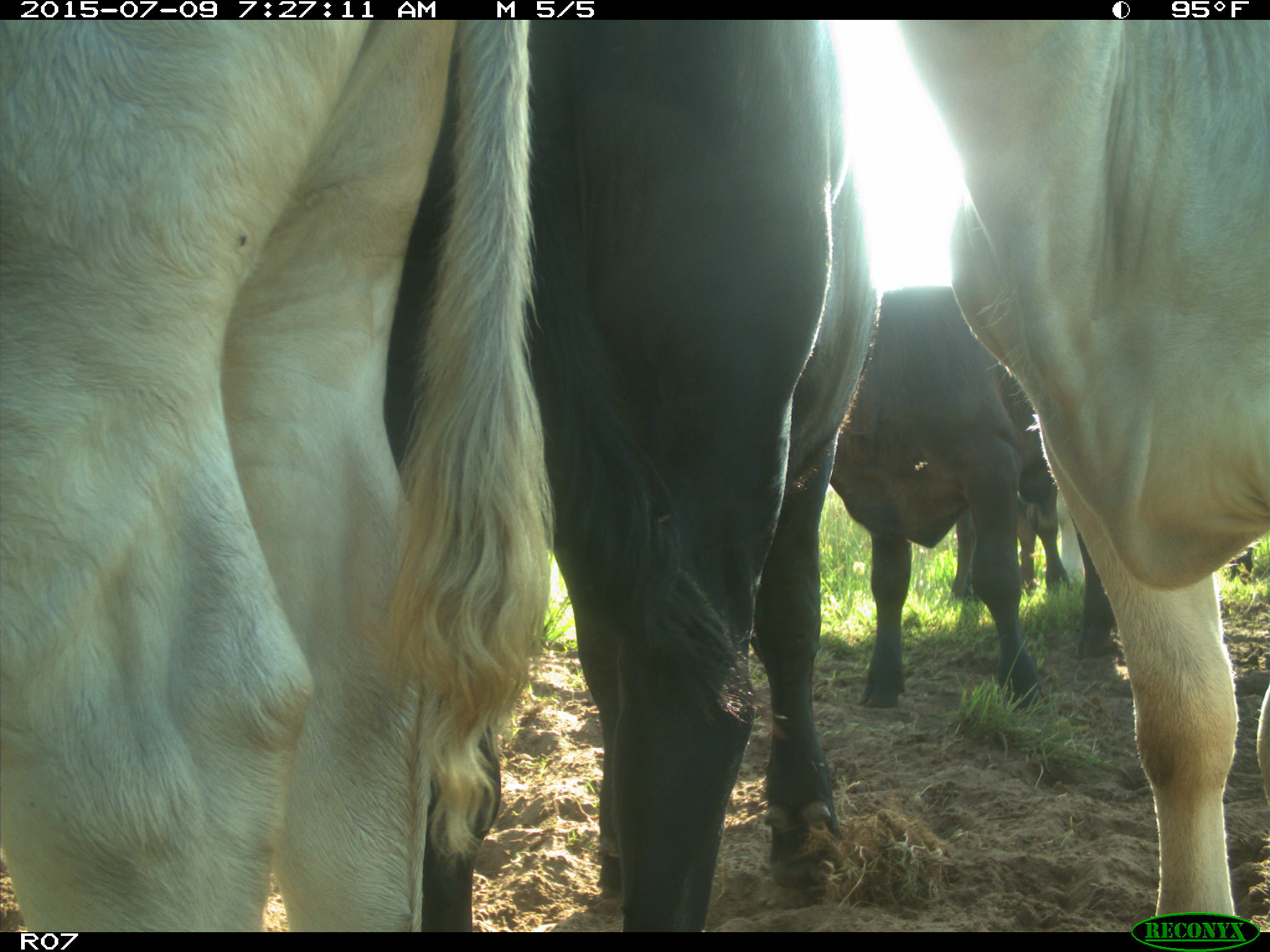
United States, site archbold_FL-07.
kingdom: Animalia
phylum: Chordata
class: Mammalia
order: Artiodactyla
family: Bovidae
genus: Bos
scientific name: Bos taurus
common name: domestic cow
Bos taurus (domestic cow).